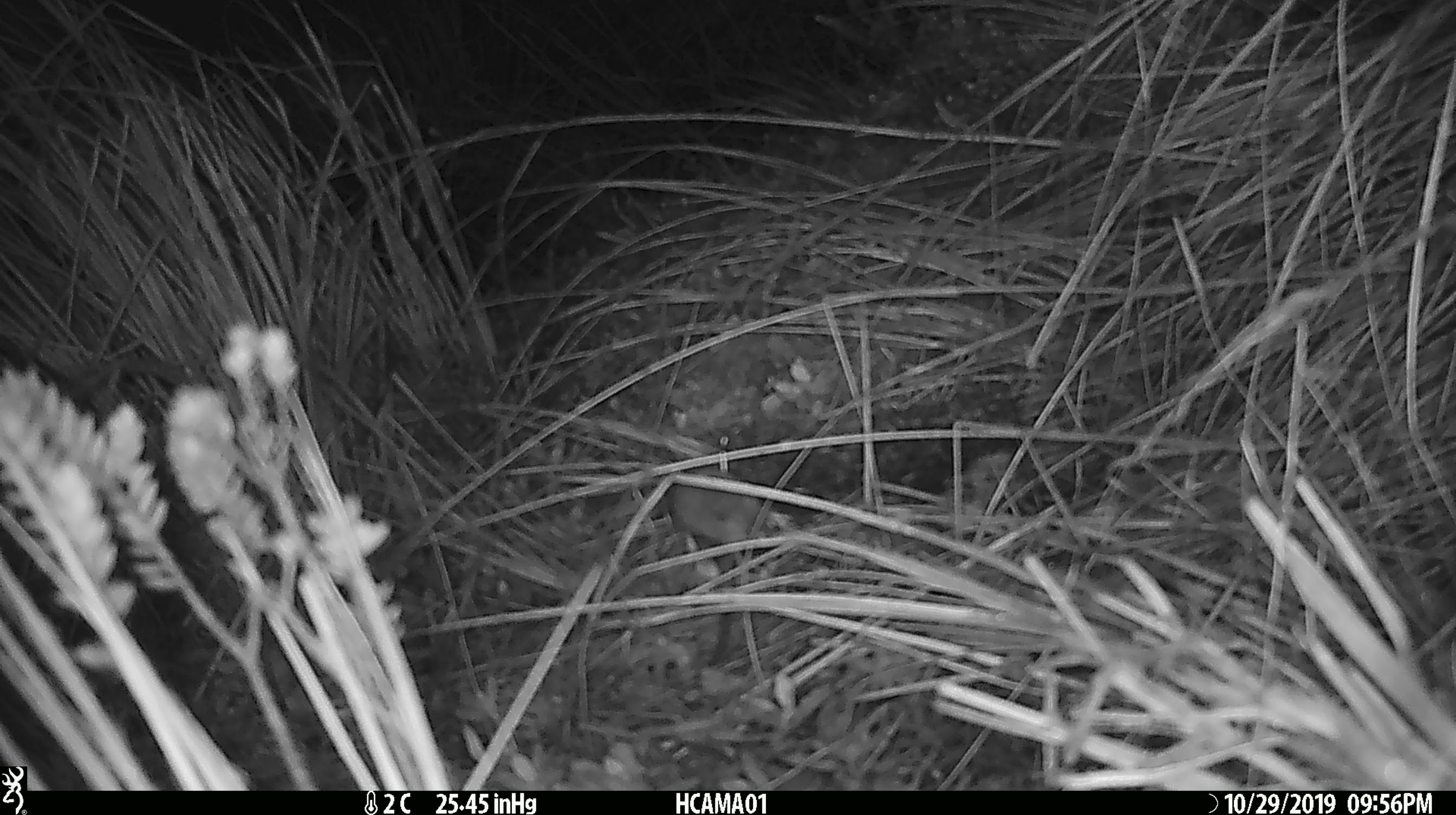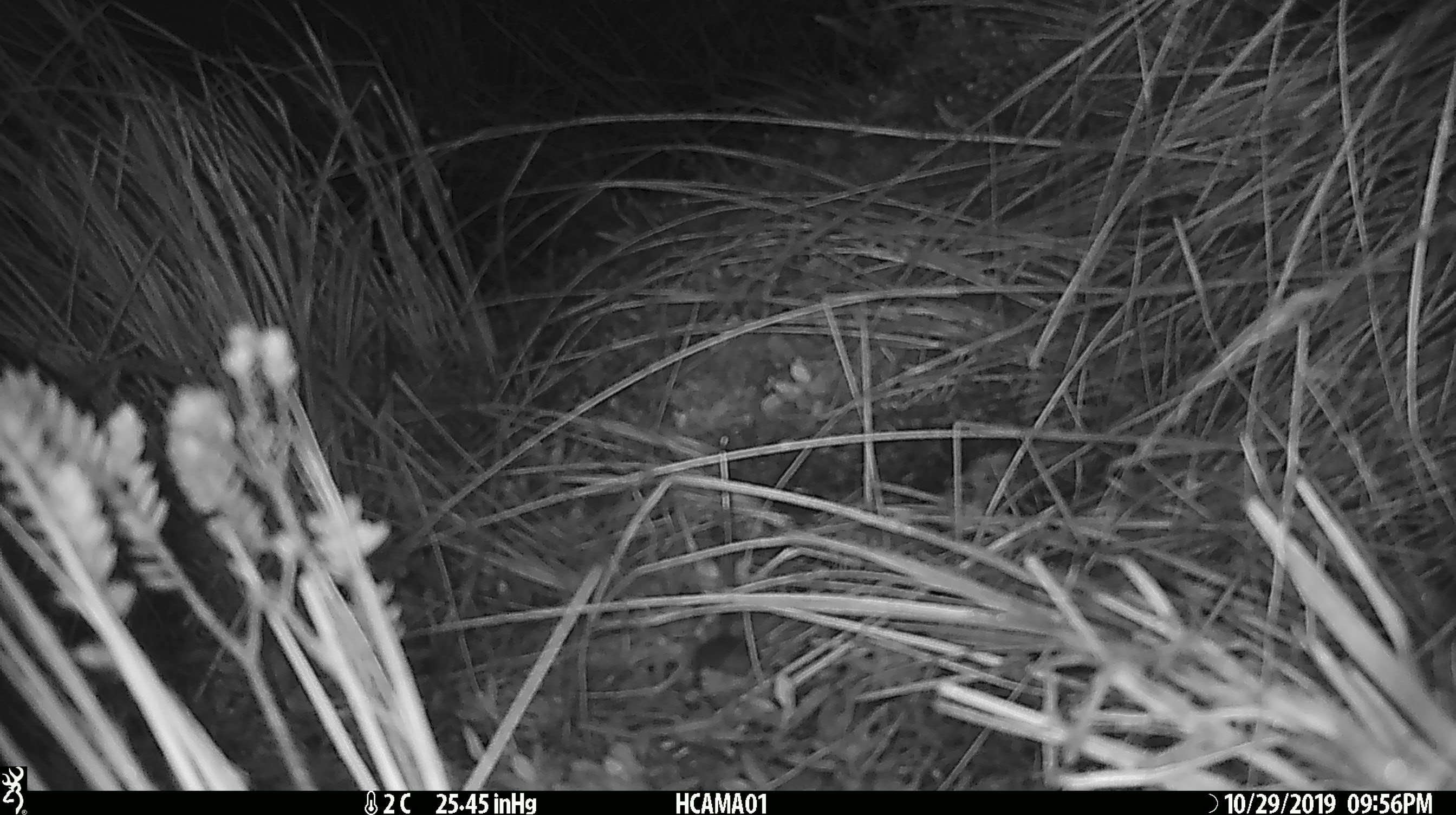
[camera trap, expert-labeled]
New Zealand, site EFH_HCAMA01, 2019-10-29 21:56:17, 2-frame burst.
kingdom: Animalia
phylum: Chordata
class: Mammalia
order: Rodentia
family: Muridae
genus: Mus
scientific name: Mus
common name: mouse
Mouse (Mus).